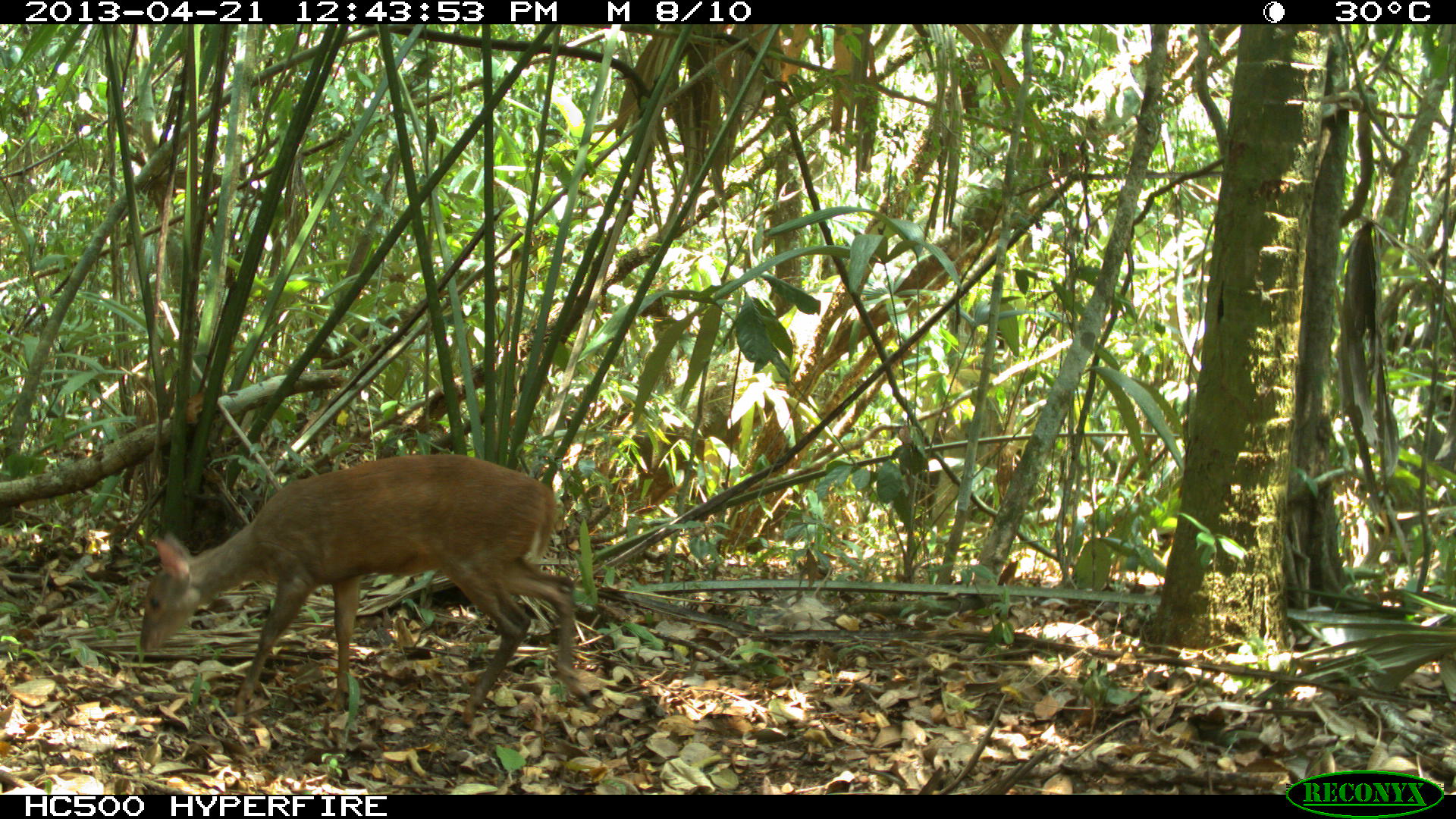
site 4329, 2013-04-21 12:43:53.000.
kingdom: Animalia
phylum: Chordata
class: Mammalia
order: Artiodactyla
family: Cervidae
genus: Mazama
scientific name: Mazama temama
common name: central american red brocket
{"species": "Mazama temama (central american red brocket)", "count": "1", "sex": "female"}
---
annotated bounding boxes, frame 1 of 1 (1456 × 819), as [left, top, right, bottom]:
mazama temama: [134, 450, 590, 729]